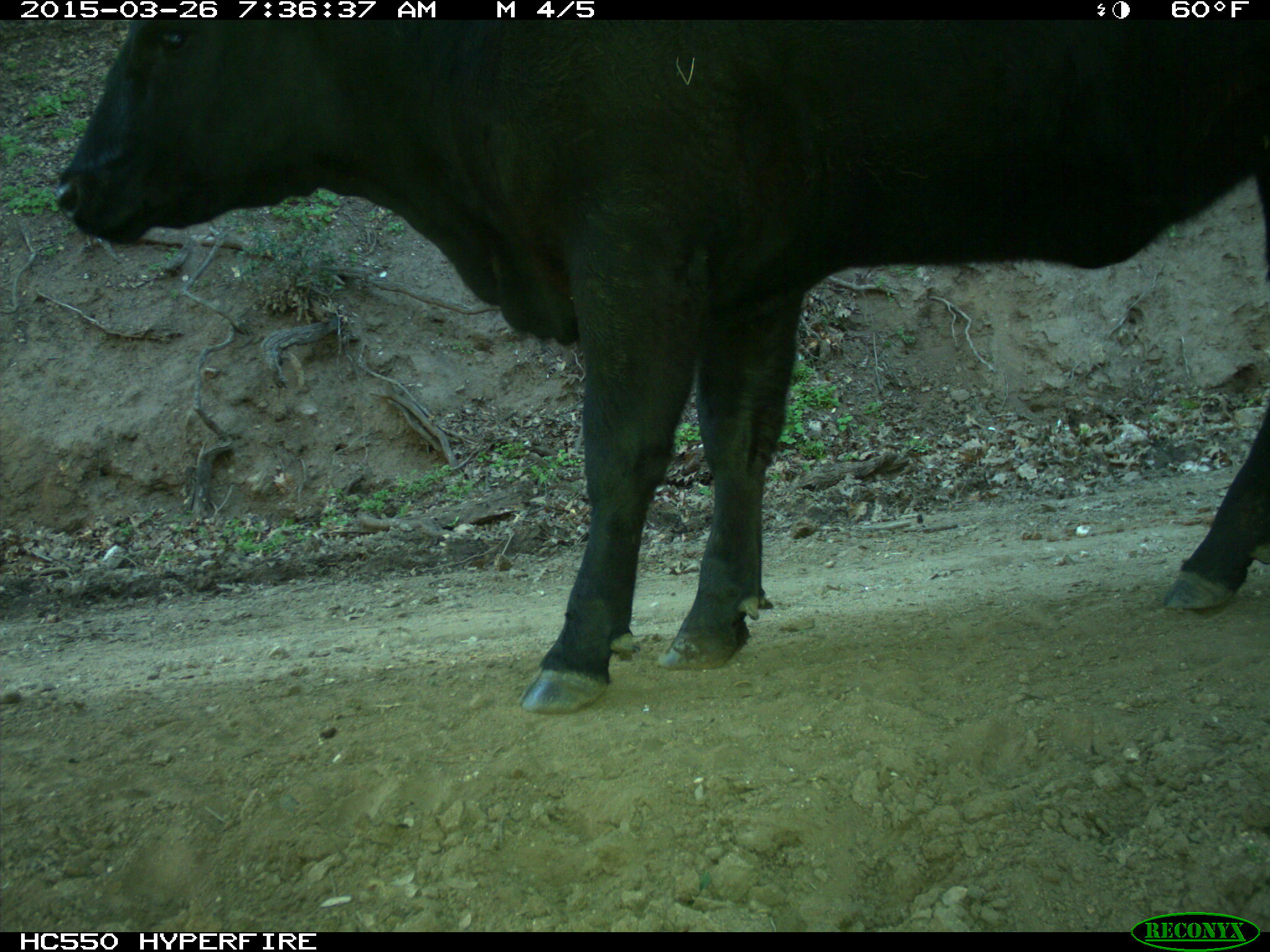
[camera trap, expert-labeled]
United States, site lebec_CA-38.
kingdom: Animalia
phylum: Chordata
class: Mammalia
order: Artiodactyla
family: Bovidae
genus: Bos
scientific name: Bos taurus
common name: domestic cow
Bos taurus (domestic cow).